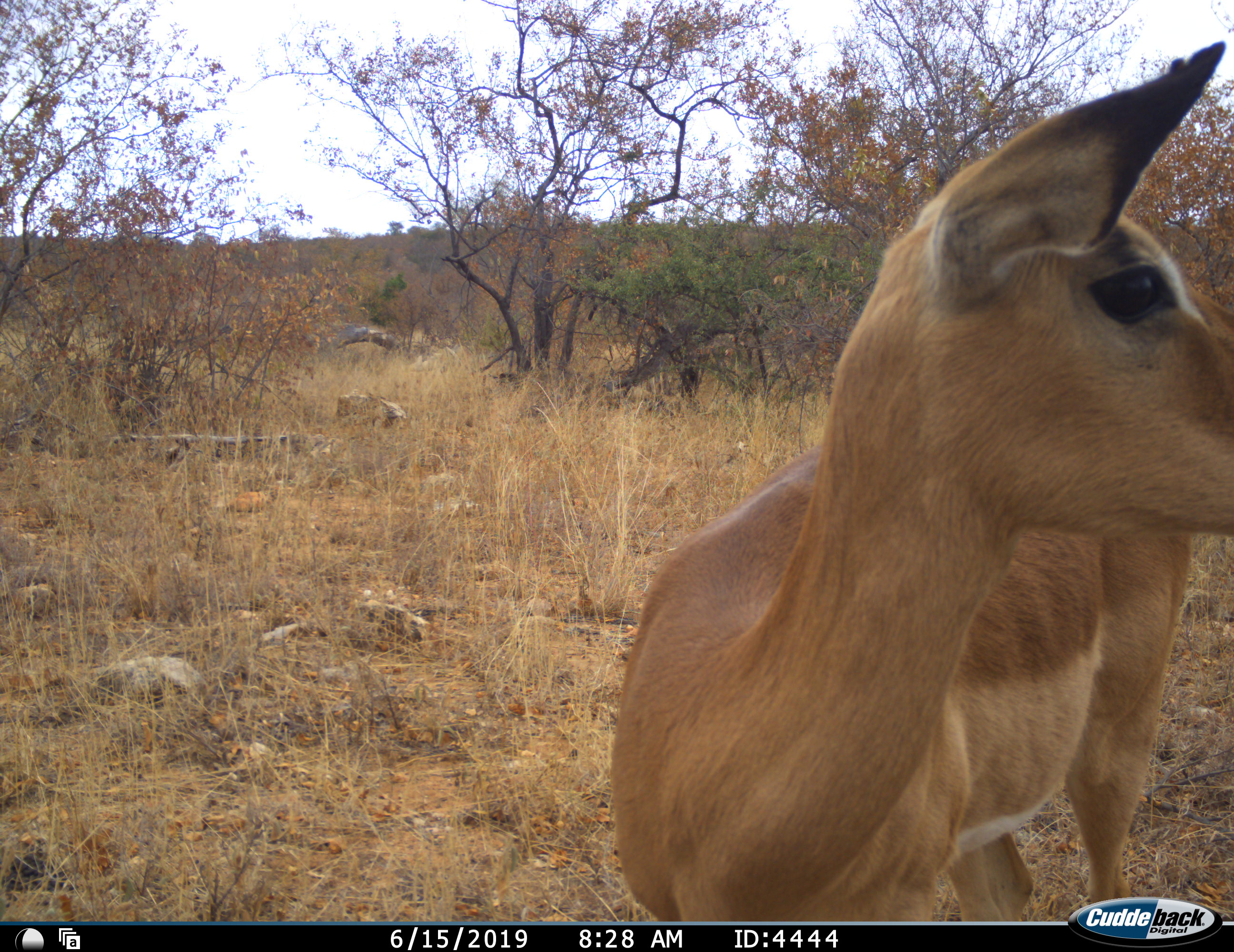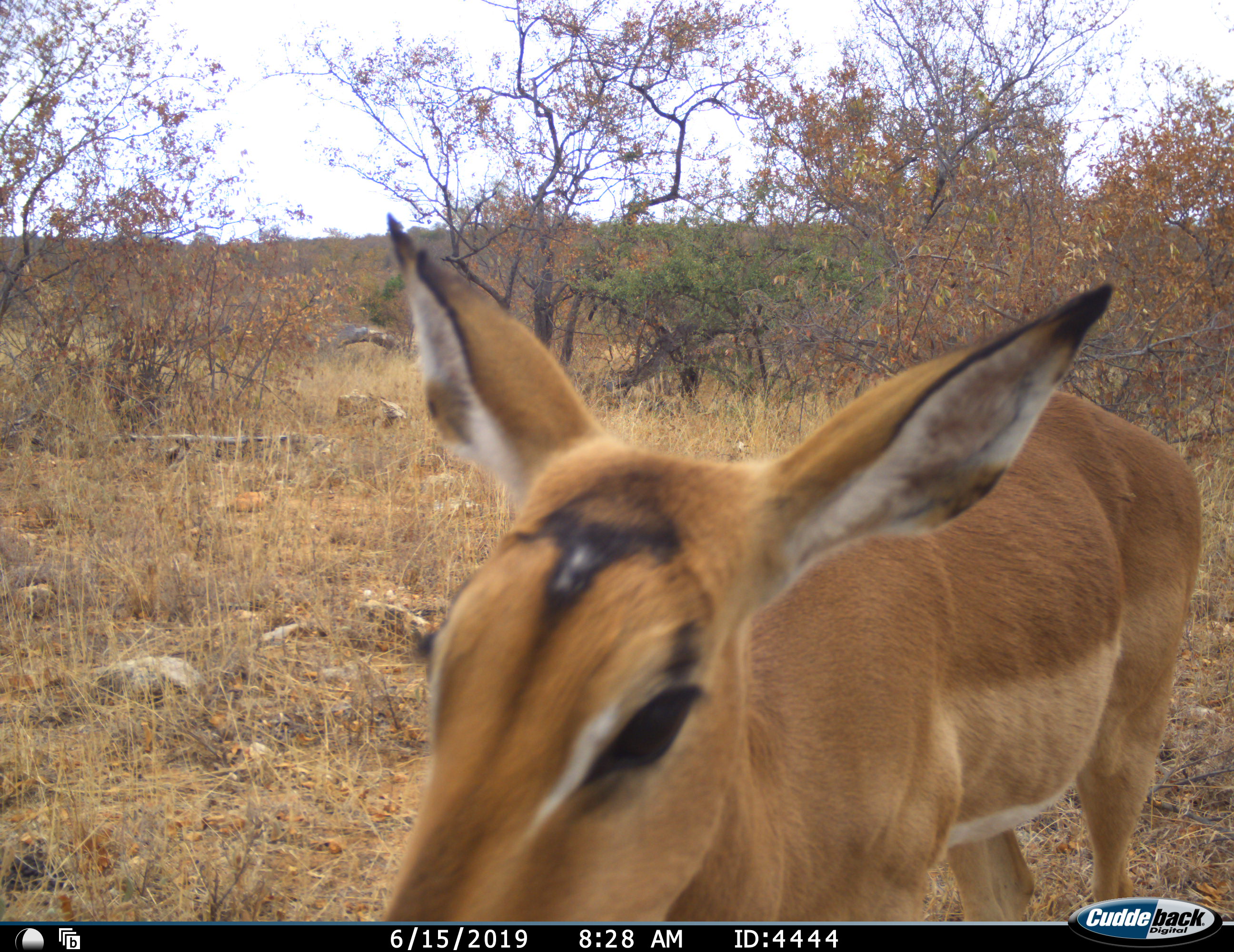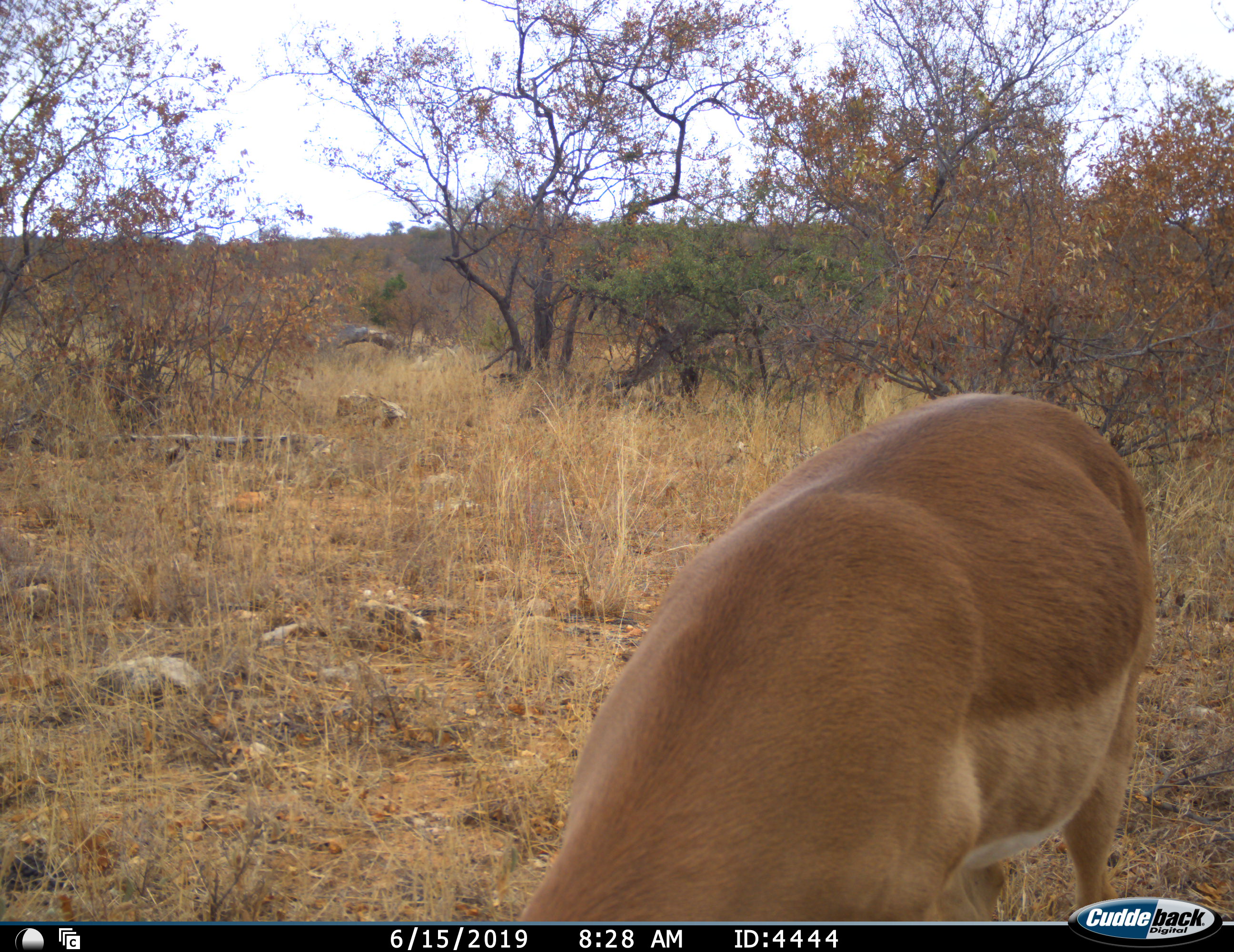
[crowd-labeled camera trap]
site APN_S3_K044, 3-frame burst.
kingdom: Animalia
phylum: Chordata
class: Mammalia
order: Artiodactyla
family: Bovidae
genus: Aepyceros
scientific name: Aepyceros melampus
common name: impala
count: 1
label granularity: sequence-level